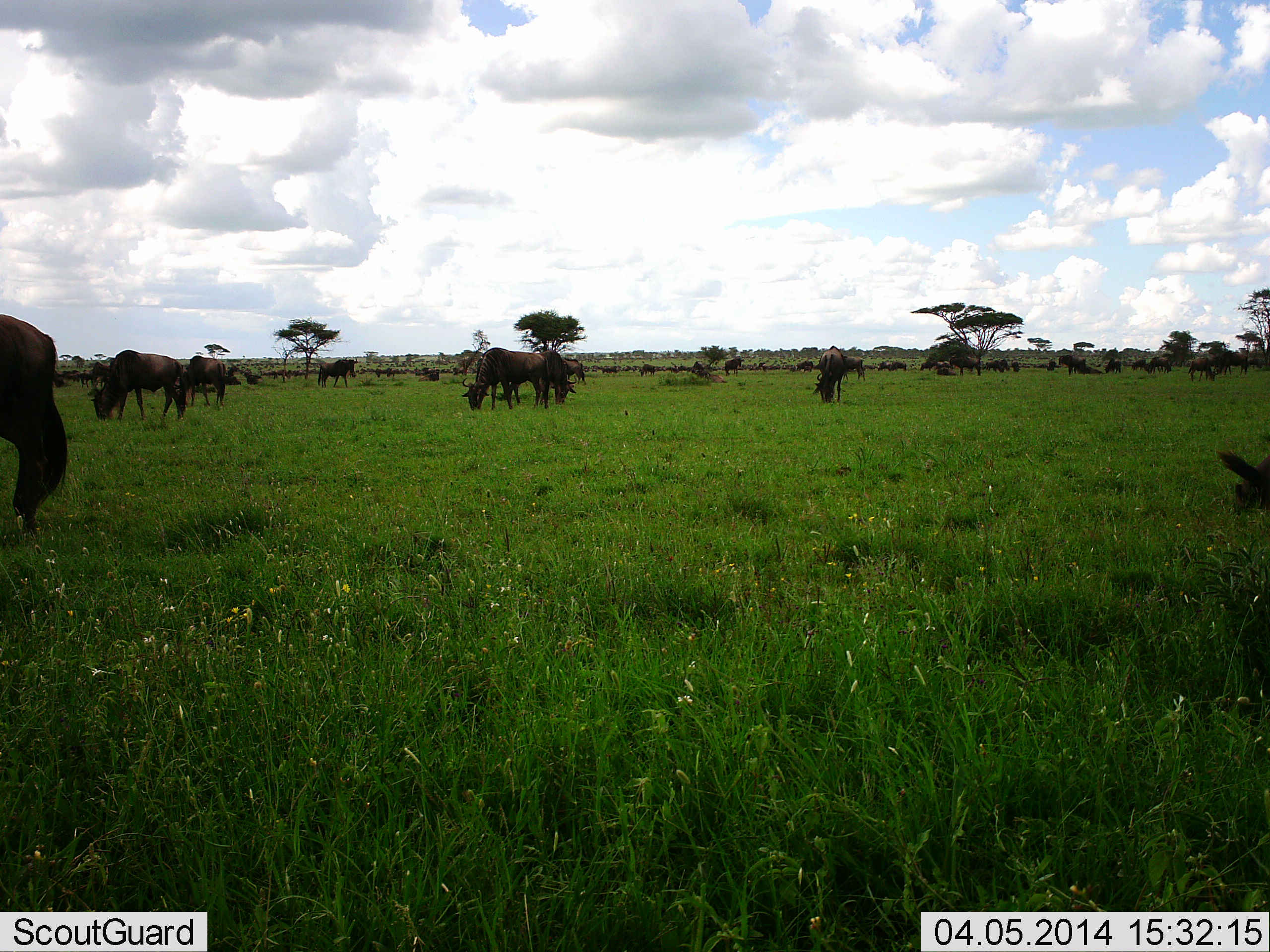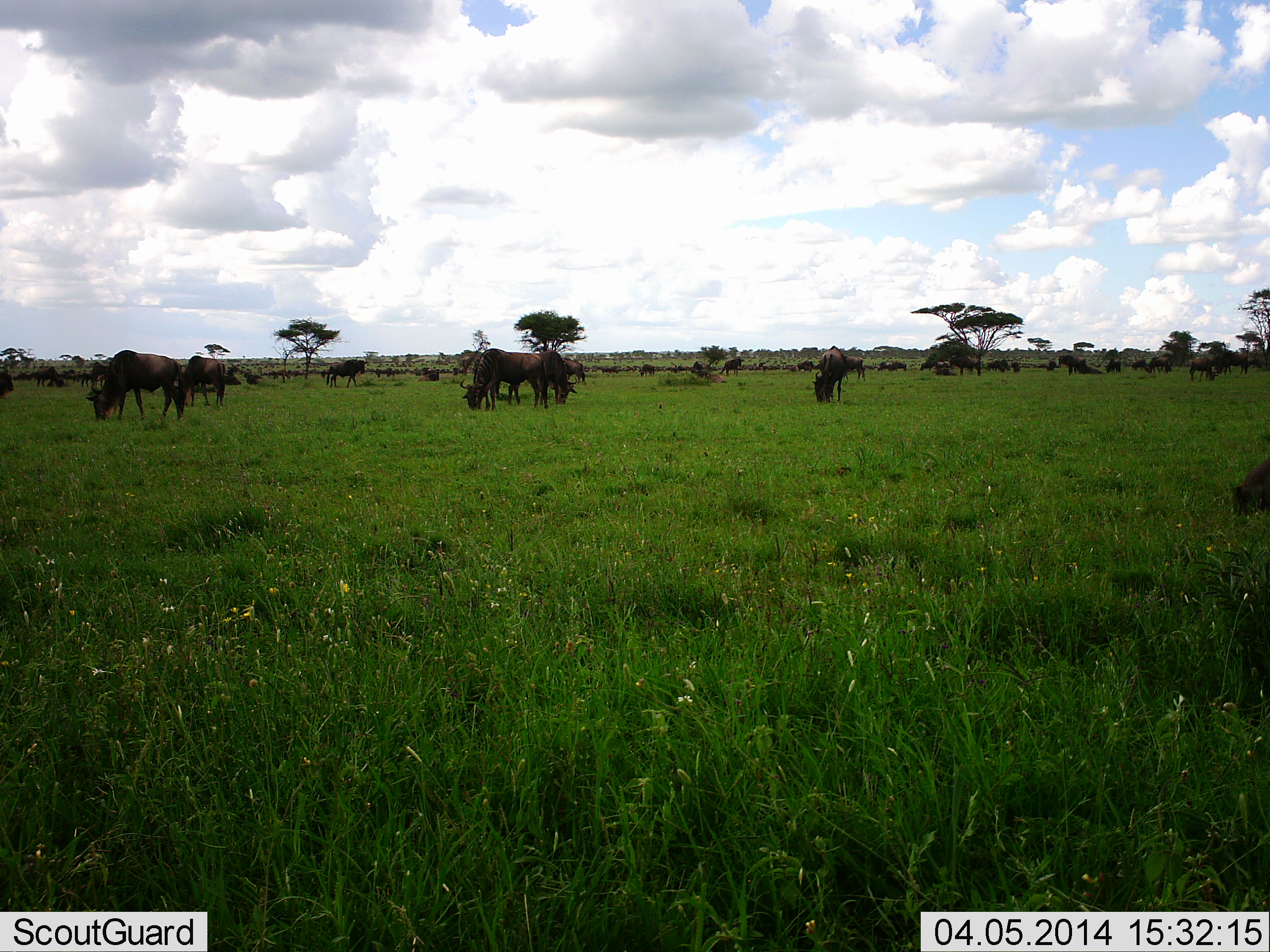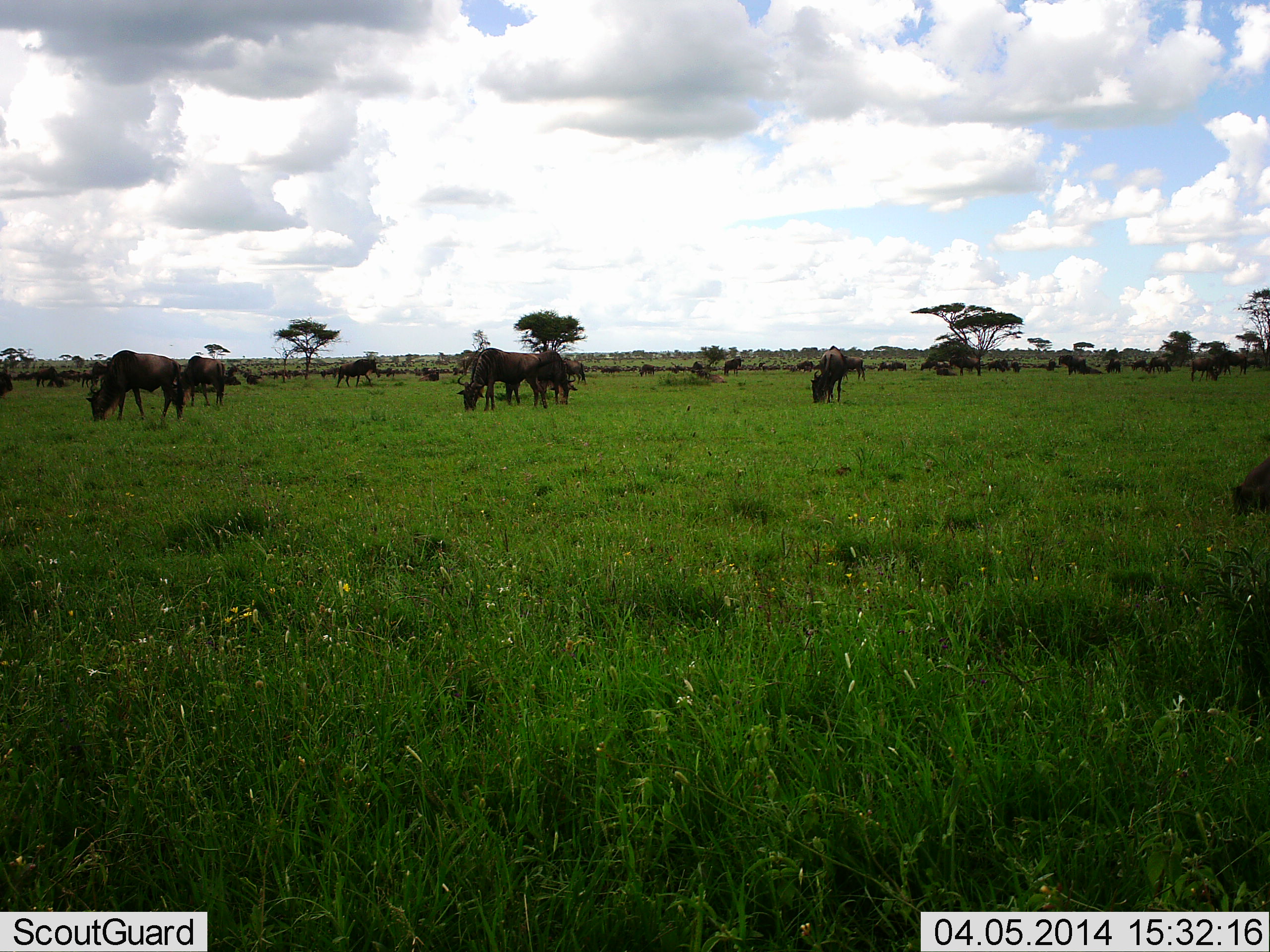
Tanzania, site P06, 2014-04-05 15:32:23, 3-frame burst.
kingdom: Animalia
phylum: Chordata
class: Mammalia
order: Artiodactyla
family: Bovidae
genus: Connochaetes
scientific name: Connochaetes taurinus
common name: blue wildebeest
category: wildebeest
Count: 11-50.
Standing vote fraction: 50%.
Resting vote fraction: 10%.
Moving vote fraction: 40%.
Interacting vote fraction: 0%.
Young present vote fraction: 0%.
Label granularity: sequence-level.